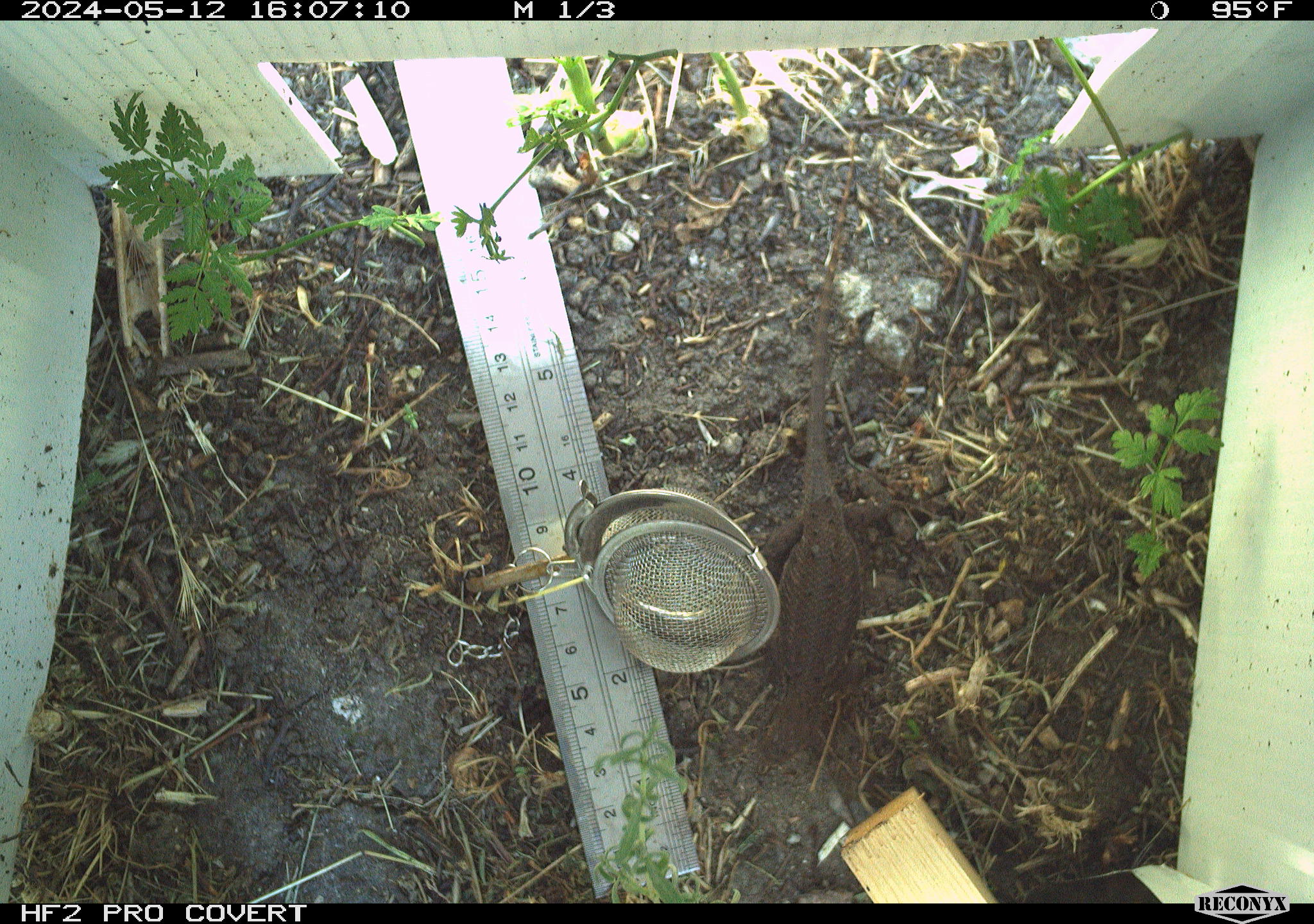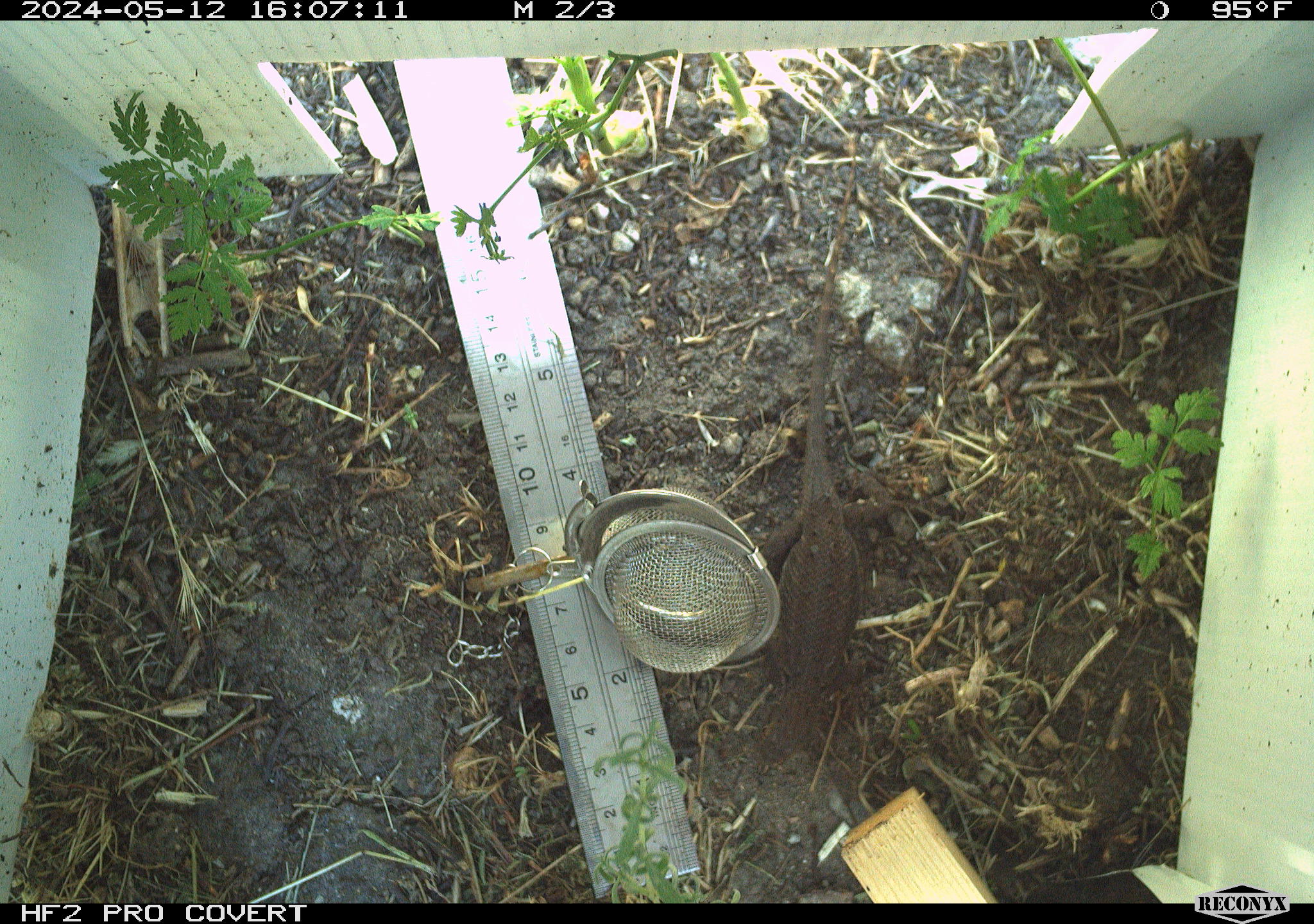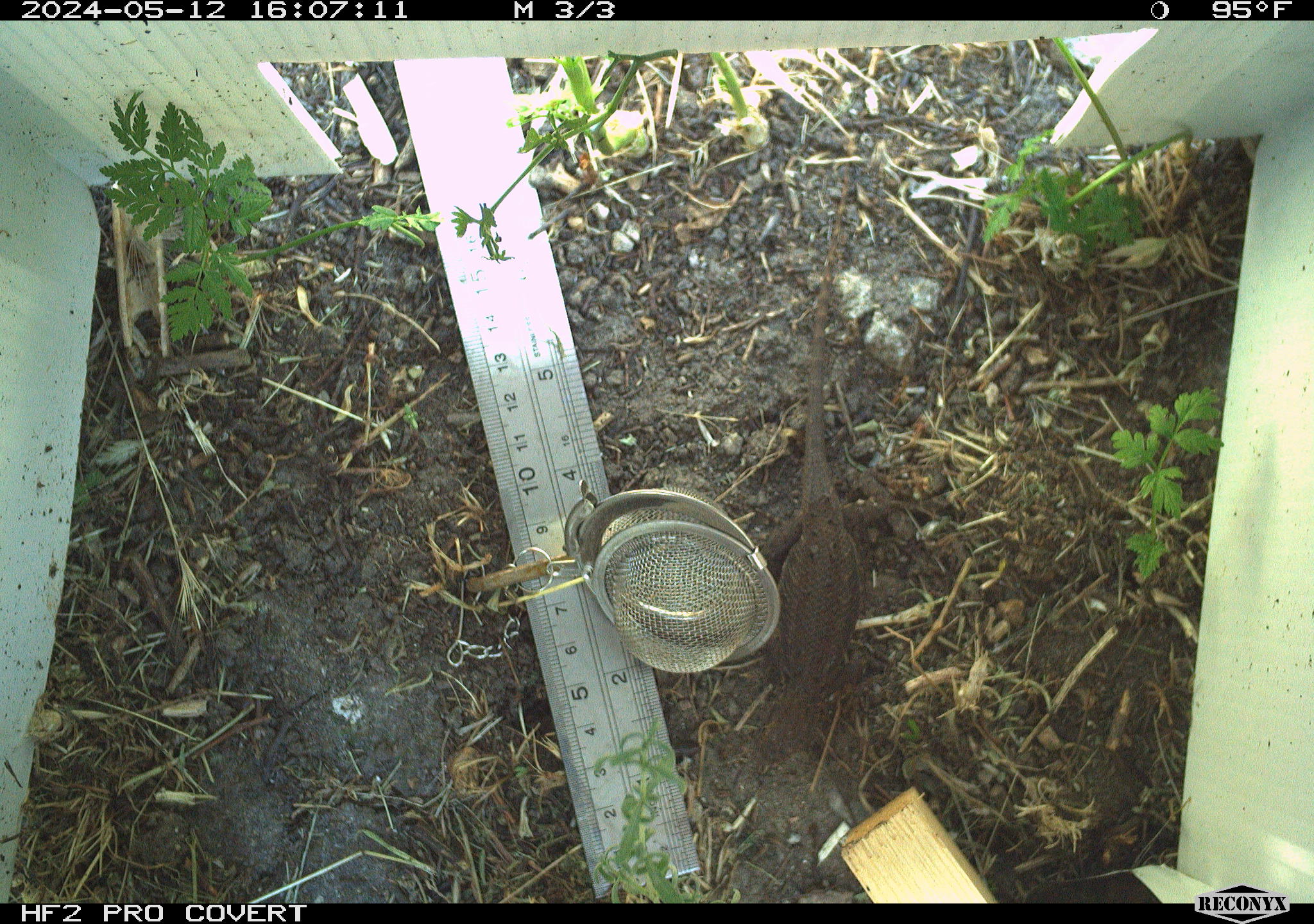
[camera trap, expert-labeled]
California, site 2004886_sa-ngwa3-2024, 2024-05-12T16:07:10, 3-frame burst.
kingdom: Animalia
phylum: Chordata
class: Reptilia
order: Squamata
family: Phrynosomatidae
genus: Sceloporus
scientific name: Sceloporus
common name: spiny lizards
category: sceloporus species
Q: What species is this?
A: Sceloporus species (spiny lizards) (Sceloporus).